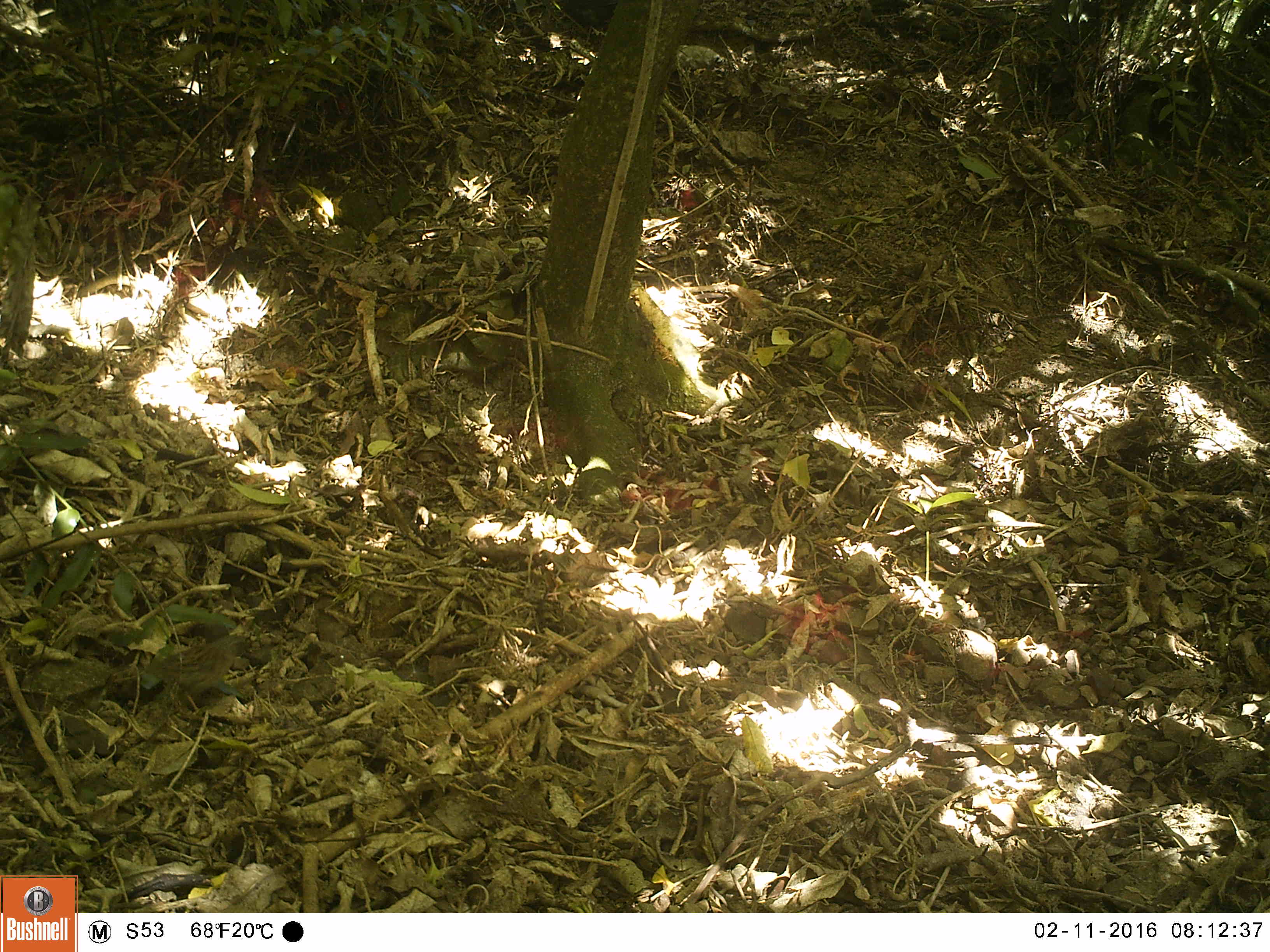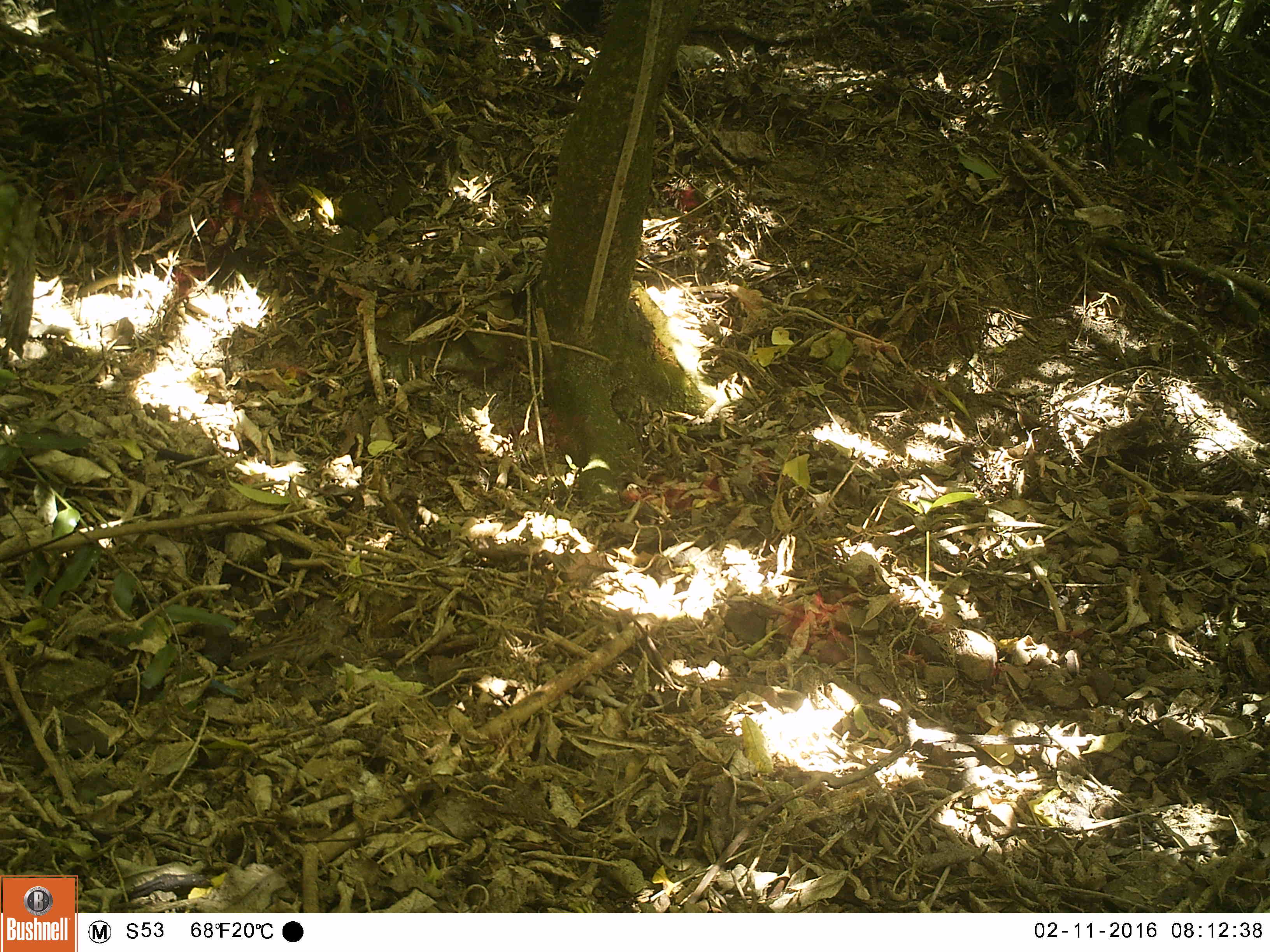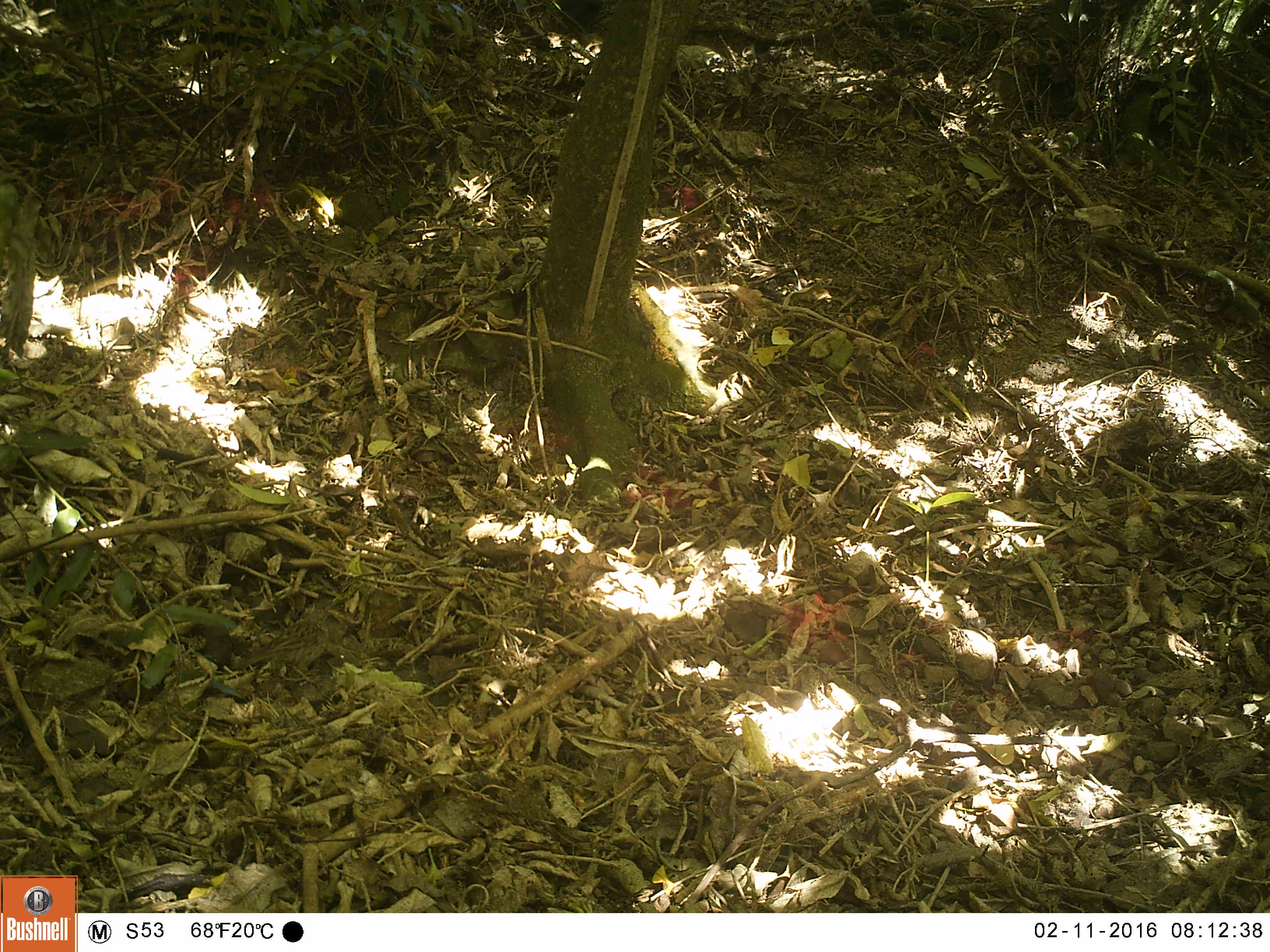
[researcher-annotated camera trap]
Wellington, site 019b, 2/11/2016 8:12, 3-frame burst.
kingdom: Animalia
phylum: Chordata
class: Aves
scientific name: Aves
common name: bird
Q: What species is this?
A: Bird (Aves).